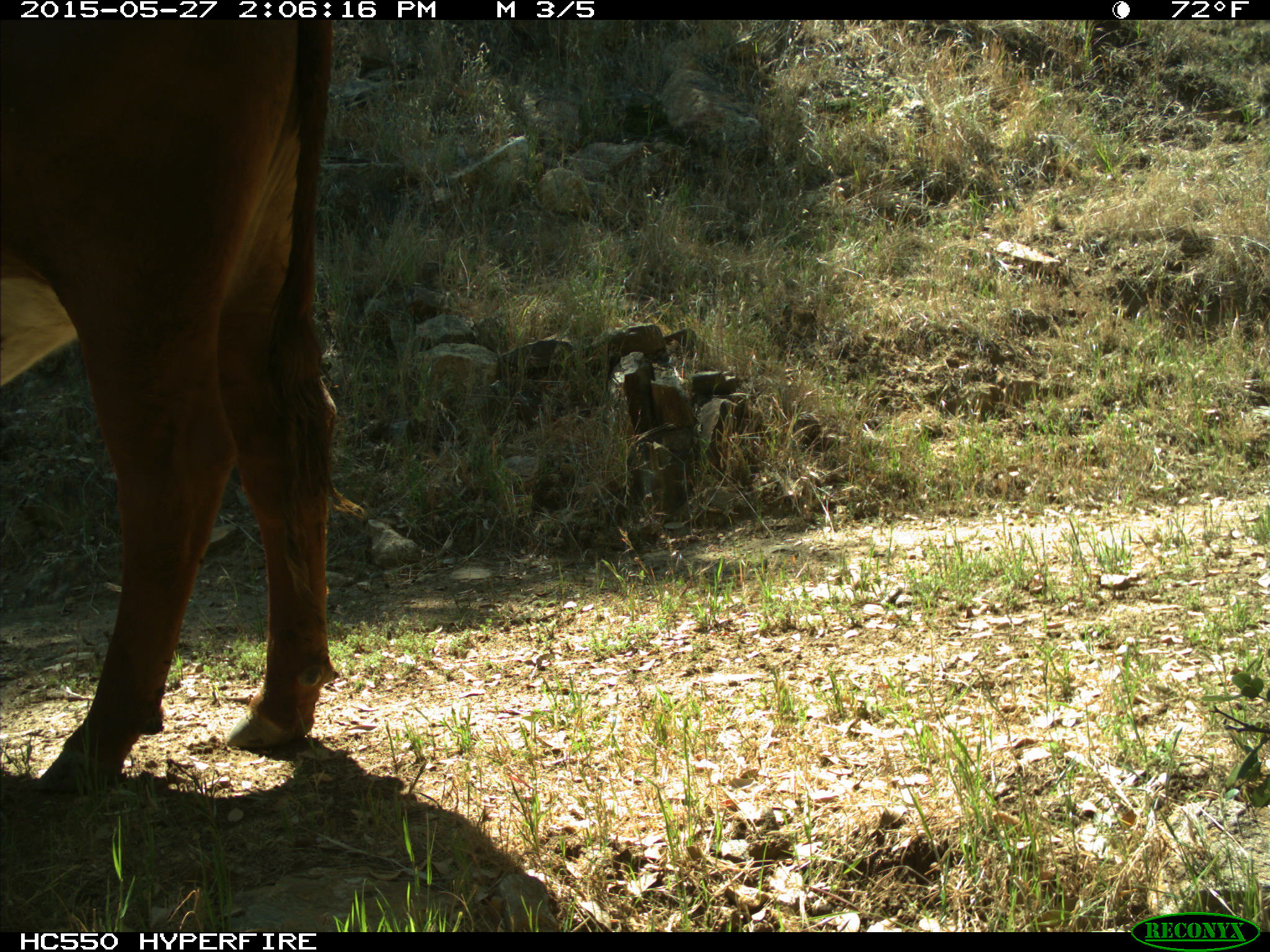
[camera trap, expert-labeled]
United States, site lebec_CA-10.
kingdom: Animalia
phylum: Chordata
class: Mammalia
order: Artiodactyla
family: Bovidae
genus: Bos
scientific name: Bos taurus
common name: domestic cow